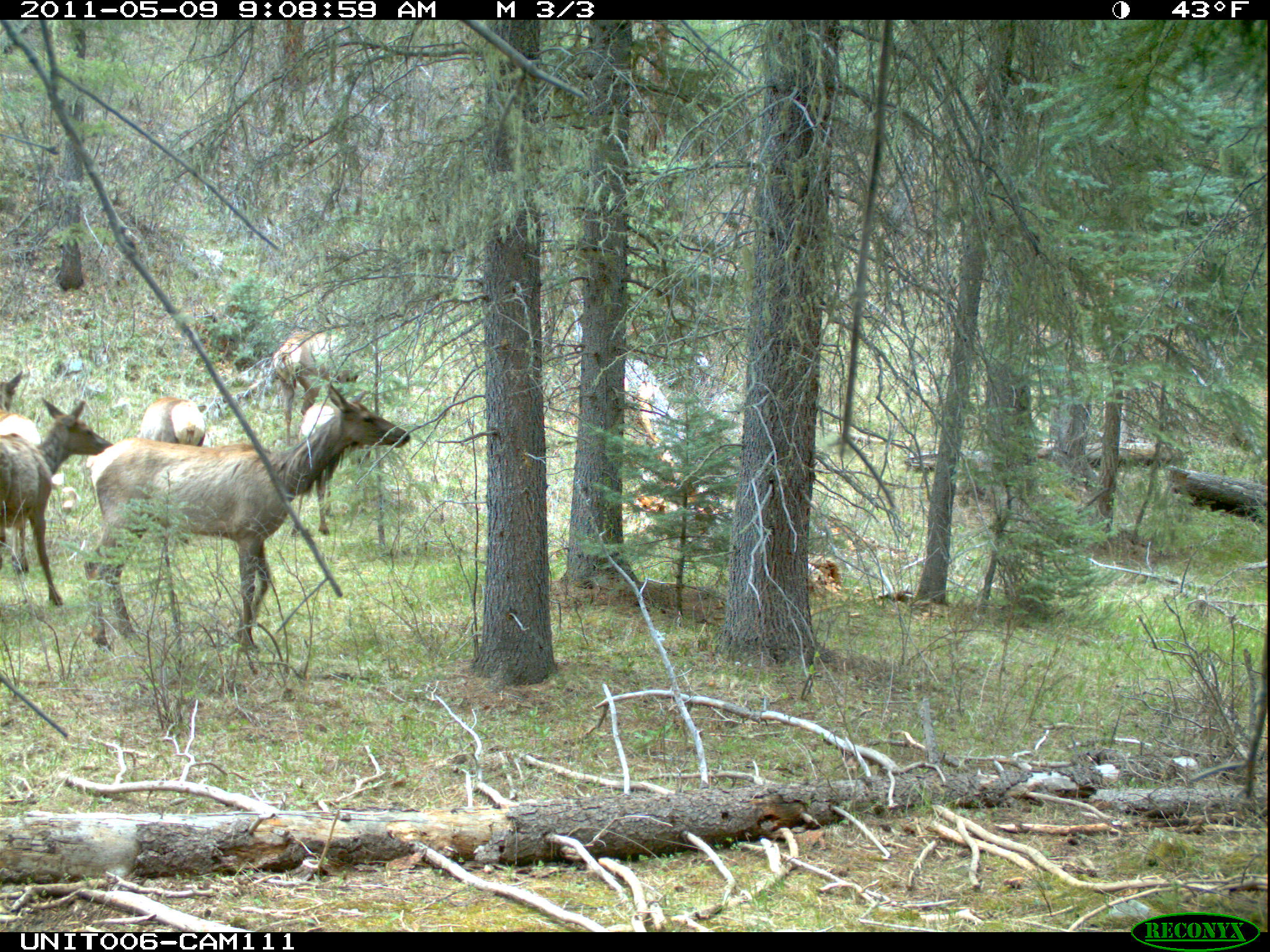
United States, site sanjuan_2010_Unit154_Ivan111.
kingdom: Animalia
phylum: Chordata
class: Mammalia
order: Artiodactyla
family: Cervidae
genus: Cervus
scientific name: Cervus elaphus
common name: red deer